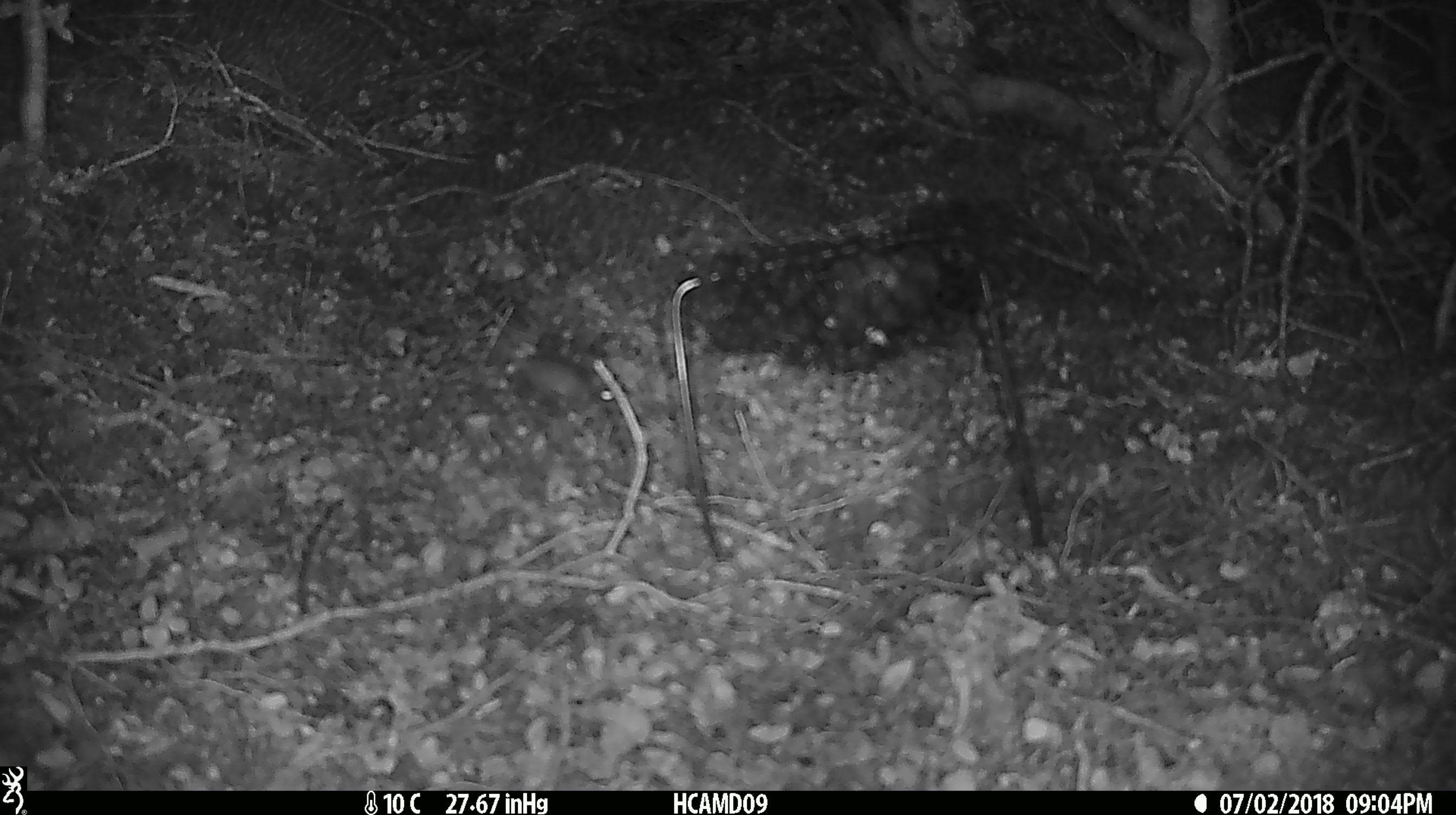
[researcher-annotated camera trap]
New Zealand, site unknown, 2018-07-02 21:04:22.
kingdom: Animalia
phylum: Chordata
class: Mammalia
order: Rodentia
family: Muridae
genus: Mus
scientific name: Mus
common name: mouse